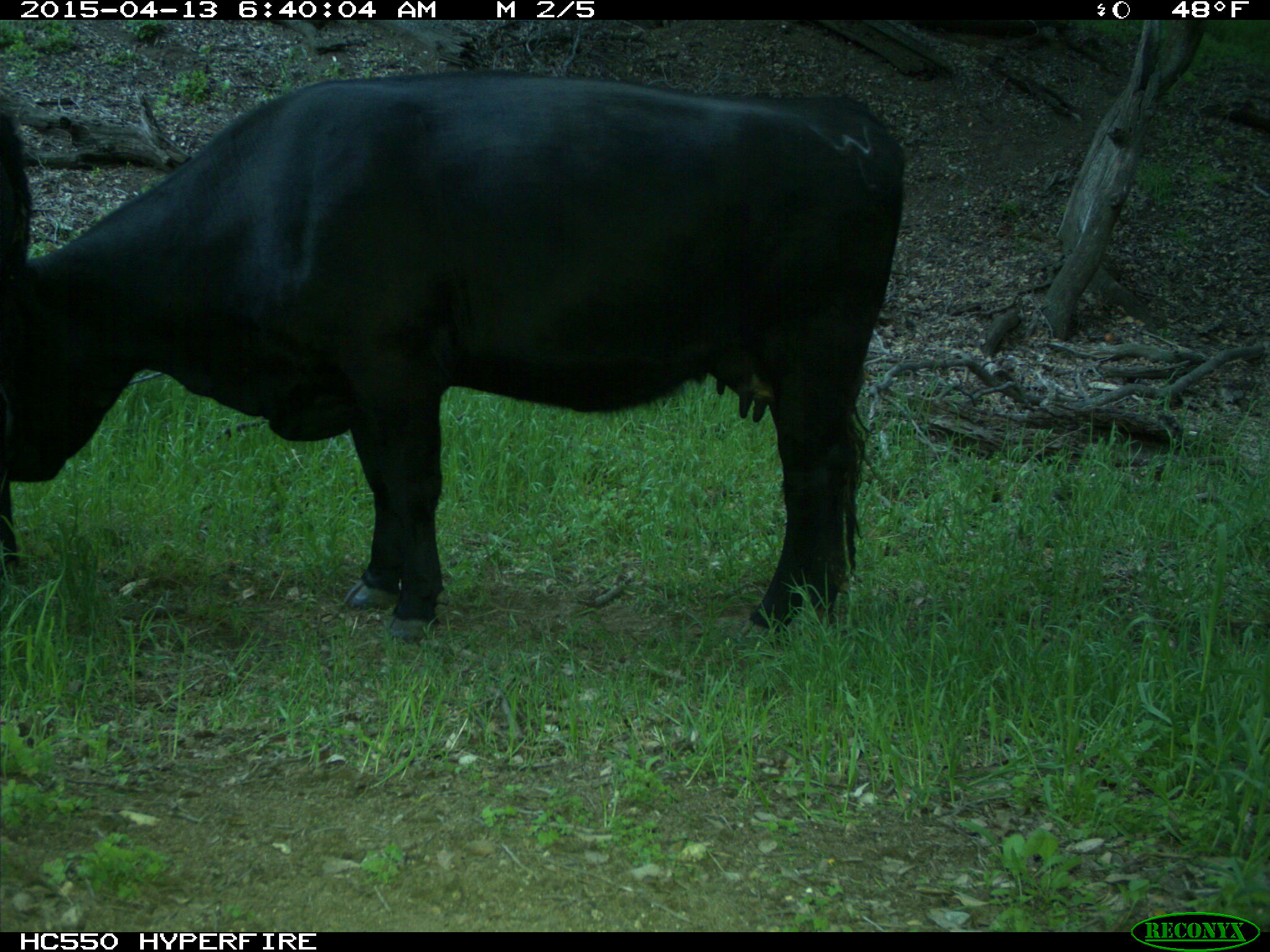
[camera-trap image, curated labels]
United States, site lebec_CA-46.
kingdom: Animalia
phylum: Chordata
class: Mammalia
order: Artiodactyla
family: Bovidae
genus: Bos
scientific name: Bos taurus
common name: domestic cow